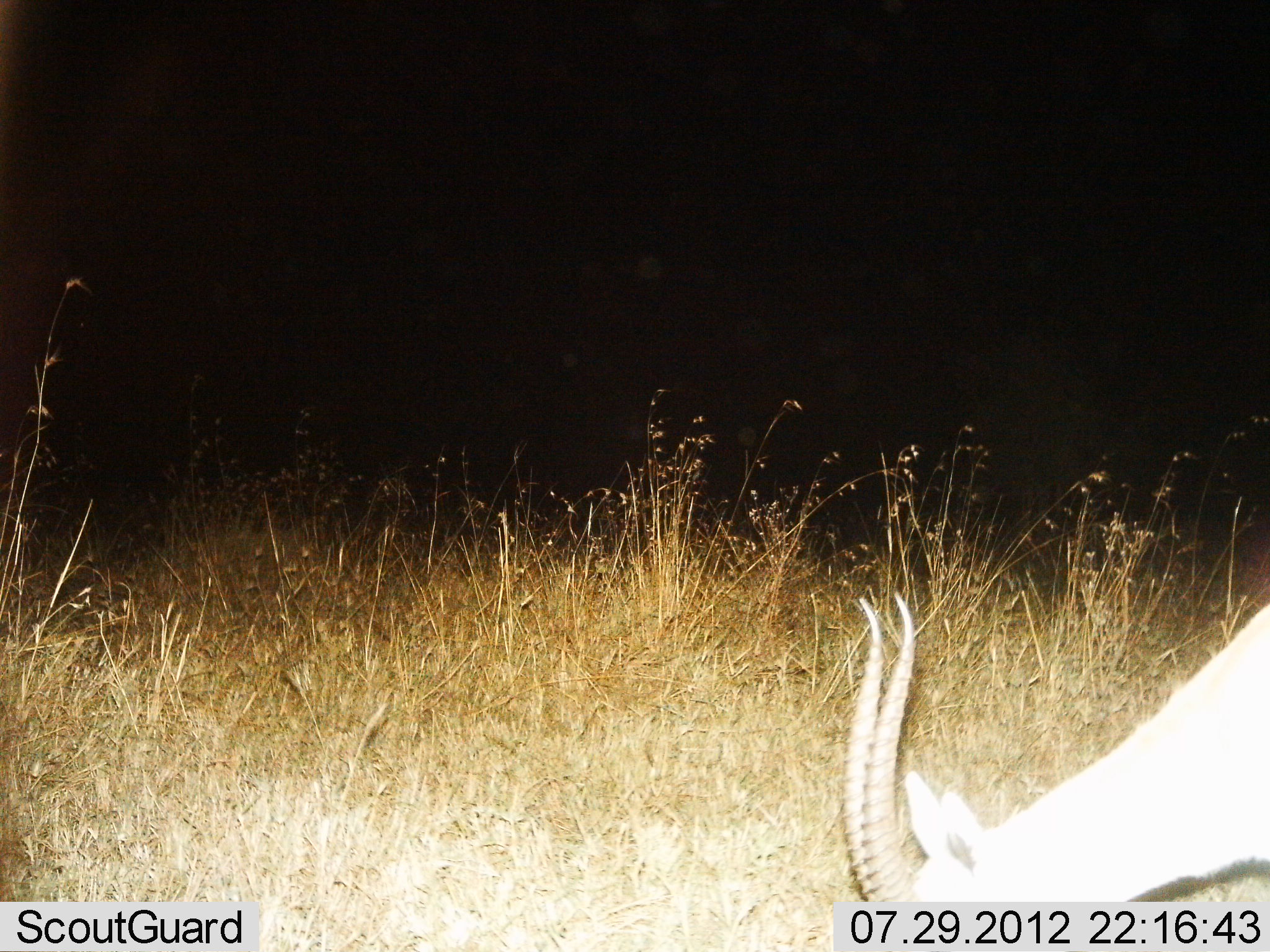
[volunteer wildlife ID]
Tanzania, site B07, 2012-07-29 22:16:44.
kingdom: Animalia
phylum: Chordata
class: Mammalia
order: Artiodactyla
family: Bovidae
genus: Nanger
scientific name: Nanger granti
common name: grant's gazelle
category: gazellegrants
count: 1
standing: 30%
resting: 0%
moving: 0%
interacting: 0%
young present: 0%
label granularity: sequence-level